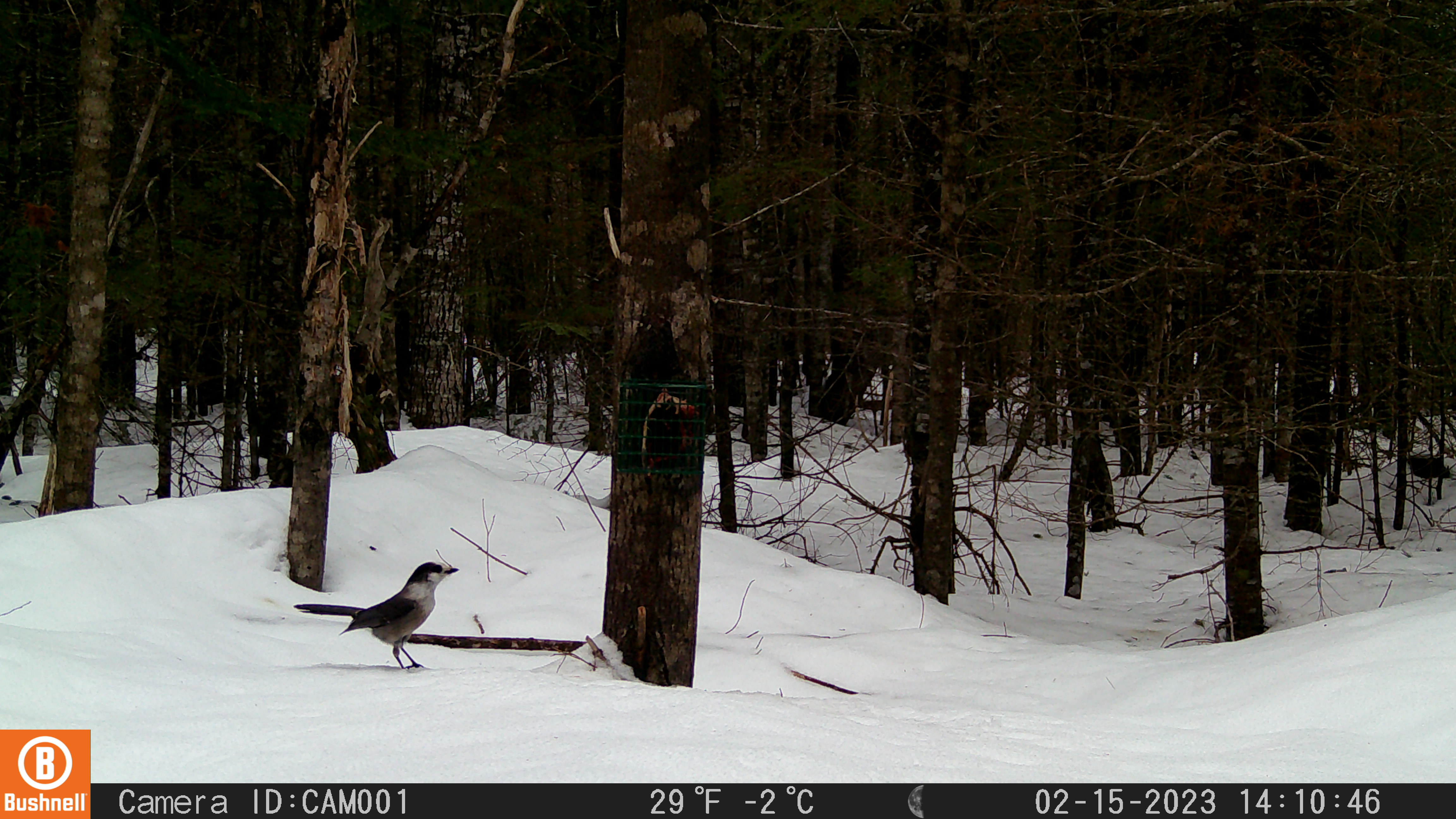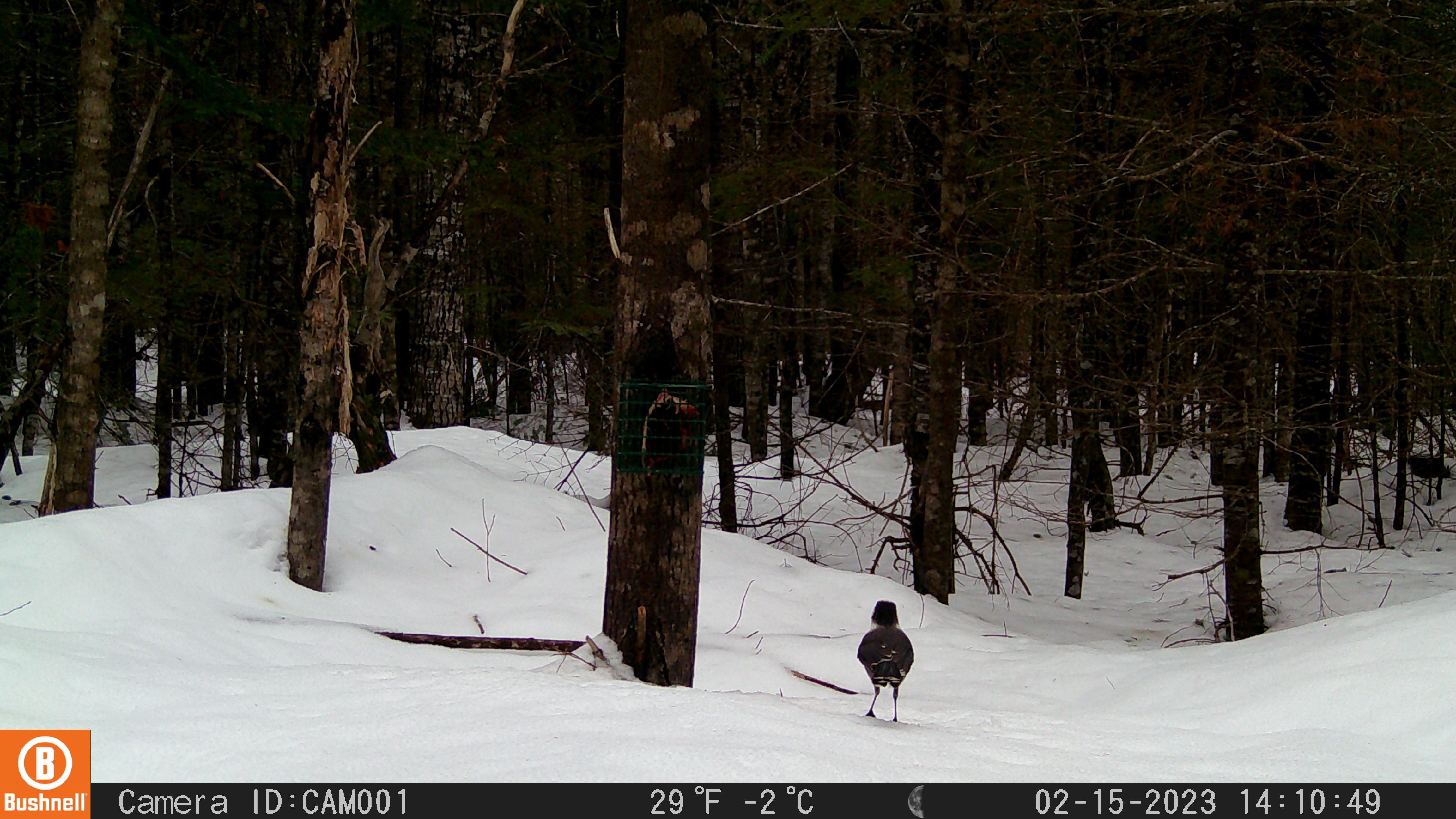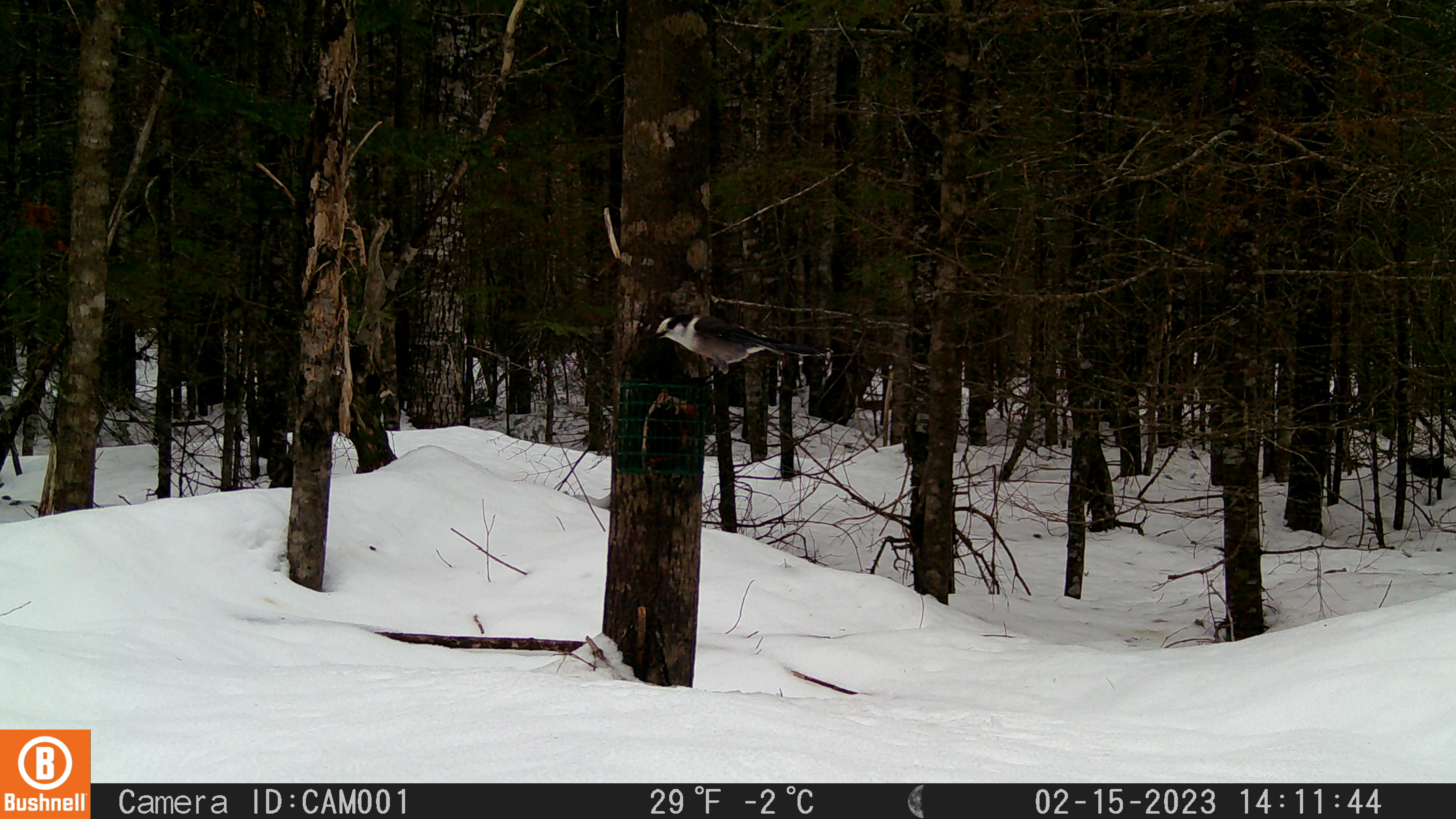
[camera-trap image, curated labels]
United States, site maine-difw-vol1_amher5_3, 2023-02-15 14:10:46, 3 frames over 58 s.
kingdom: Animalia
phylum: Chordata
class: Aves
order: Passeriformes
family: Corvidae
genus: Perisoreus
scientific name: Perisoreus canadensis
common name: canada jay